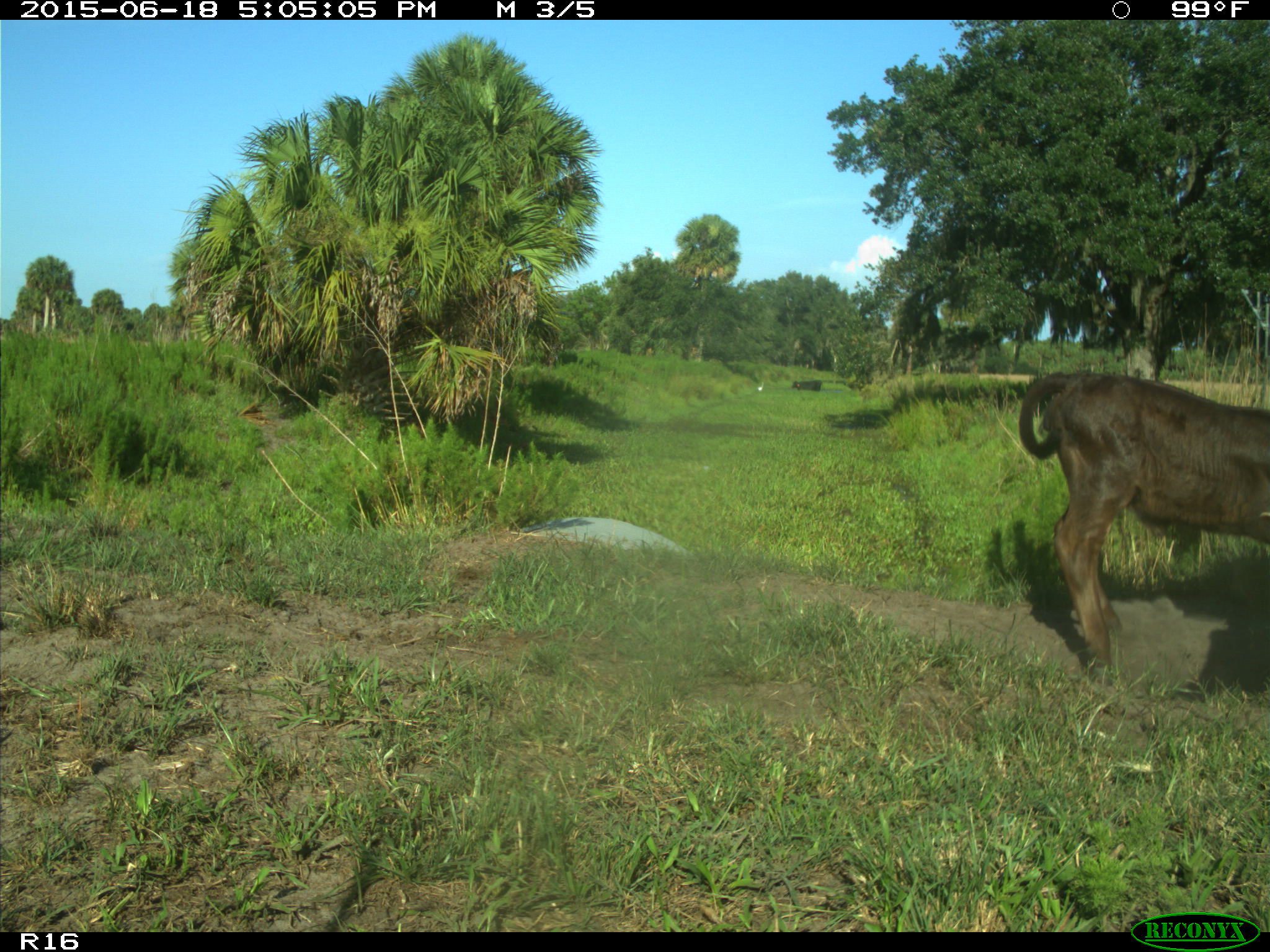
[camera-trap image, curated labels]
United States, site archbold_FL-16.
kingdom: Animalia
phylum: Chordata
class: Mammalia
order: Artiodactyla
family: Bovidae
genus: Bos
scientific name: Bos taurus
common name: domestic cow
Bos taurus (domestic cow).